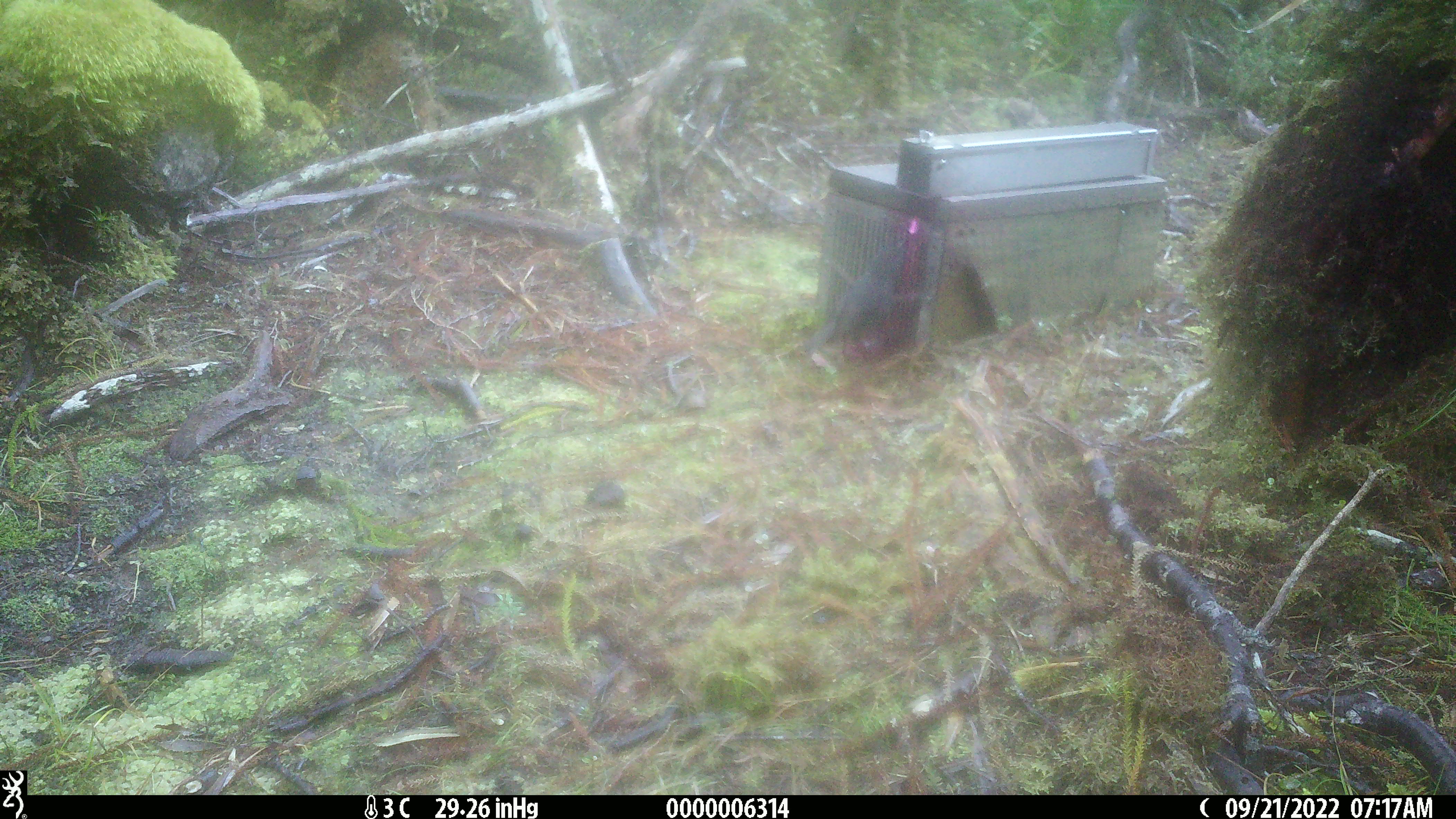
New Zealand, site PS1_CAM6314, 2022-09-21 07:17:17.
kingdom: Animalia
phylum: Chordata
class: Aves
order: Passeriformes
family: Petroicidae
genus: Petroica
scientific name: Petroica australis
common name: new zealand robin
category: robin